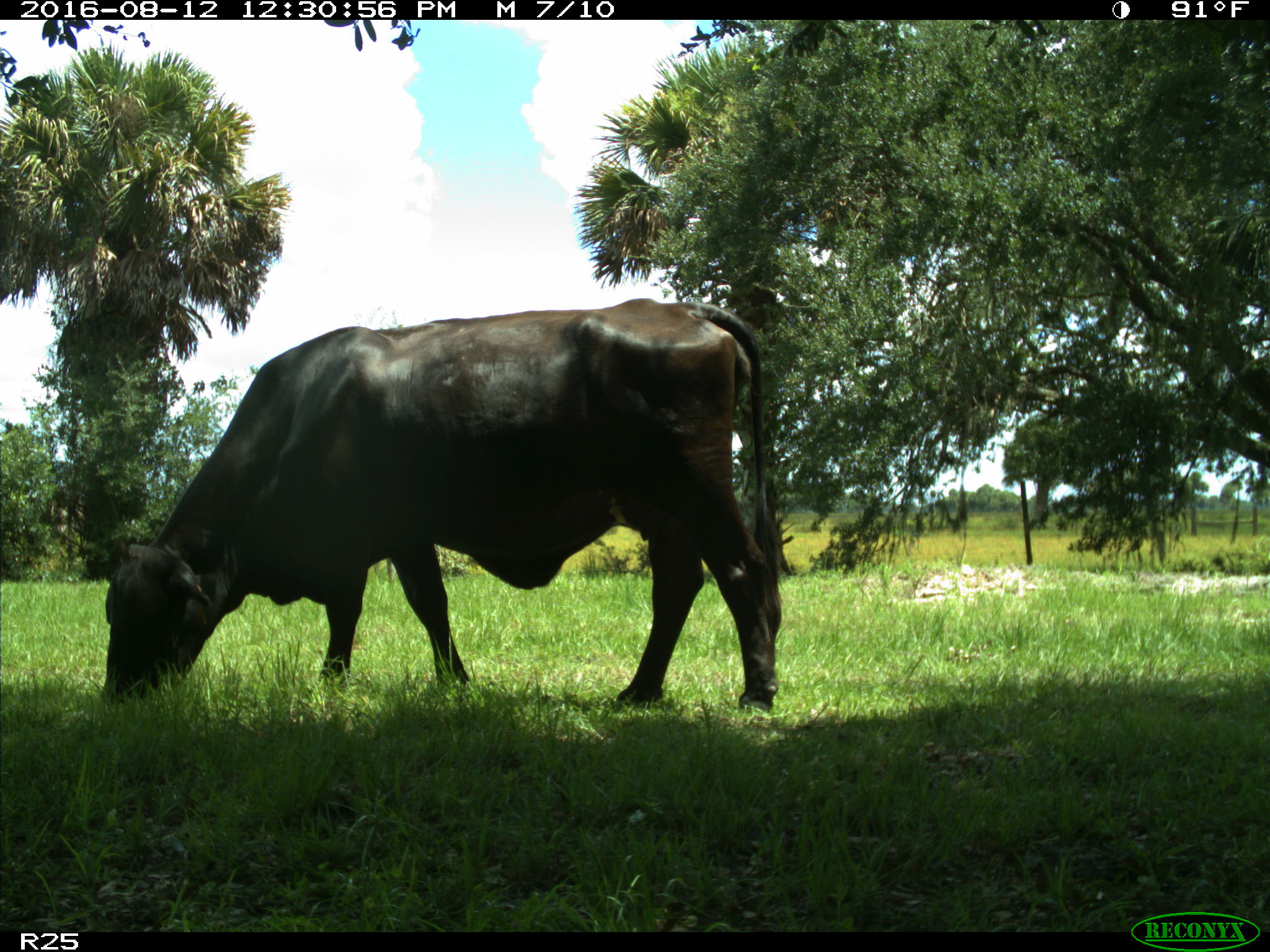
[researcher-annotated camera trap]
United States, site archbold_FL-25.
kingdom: Animalia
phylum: Chordata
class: Mammalia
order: Artiodactyla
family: Bovidae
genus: Bos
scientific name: Bos taurus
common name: domestic cow